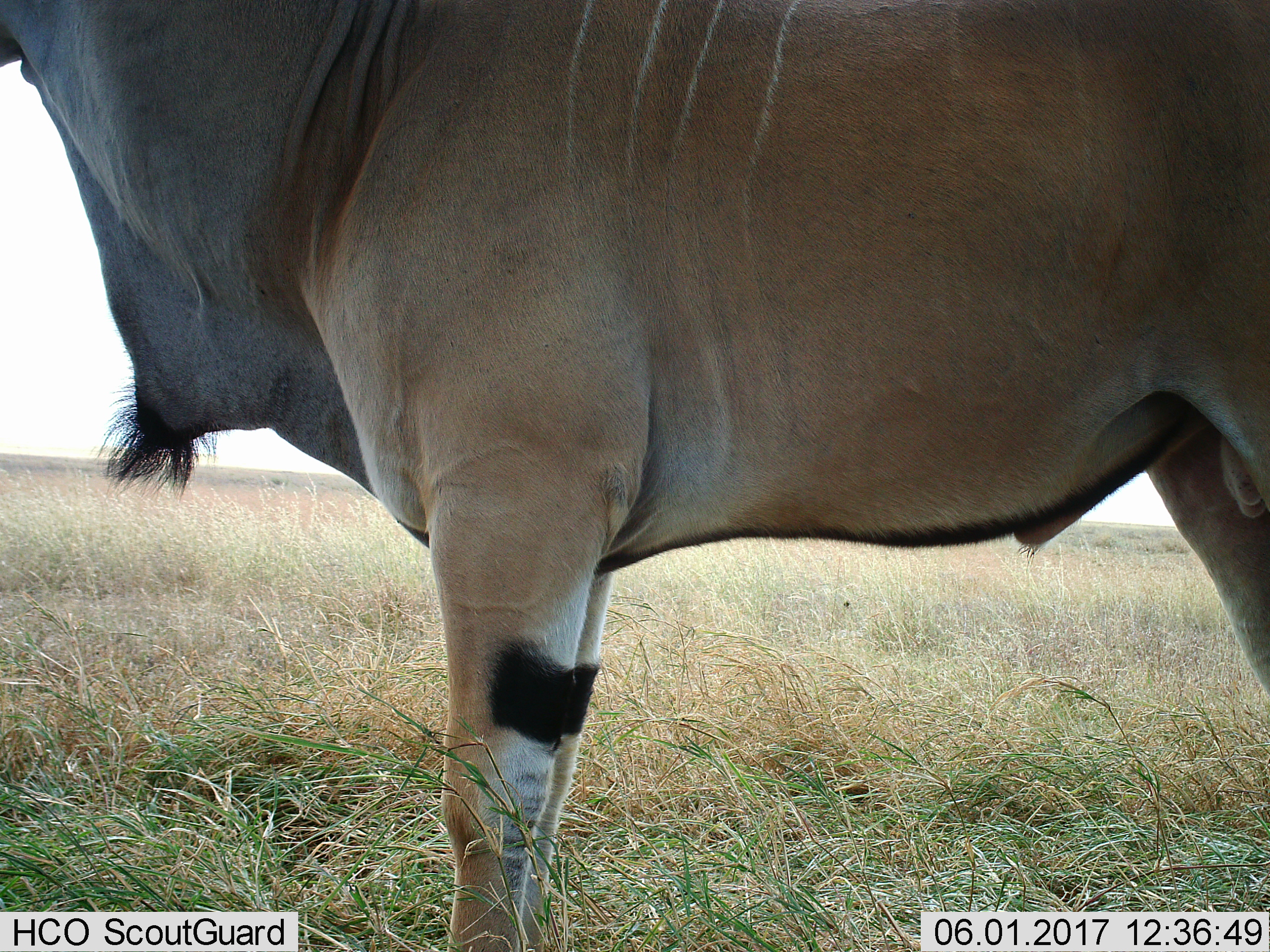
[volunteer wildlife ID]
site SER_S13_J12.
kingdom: Animalia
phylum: Chordata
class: Mammalia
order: Artiodactyla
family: Bovidae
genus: Tragelaphus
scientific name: Tragelaphus oryx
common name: eland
Eland (Tragelaphus oryx), count 1. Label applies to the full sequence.